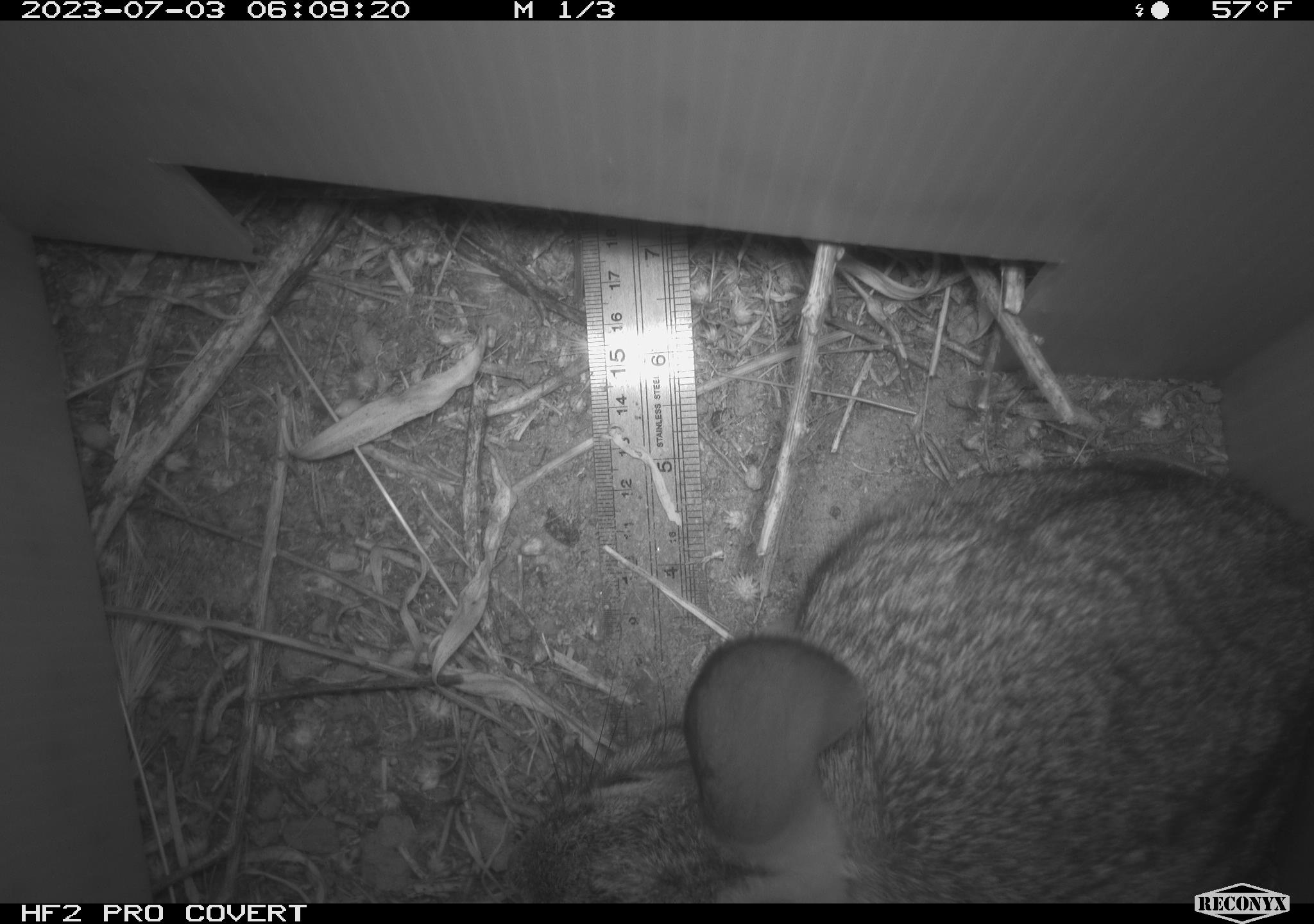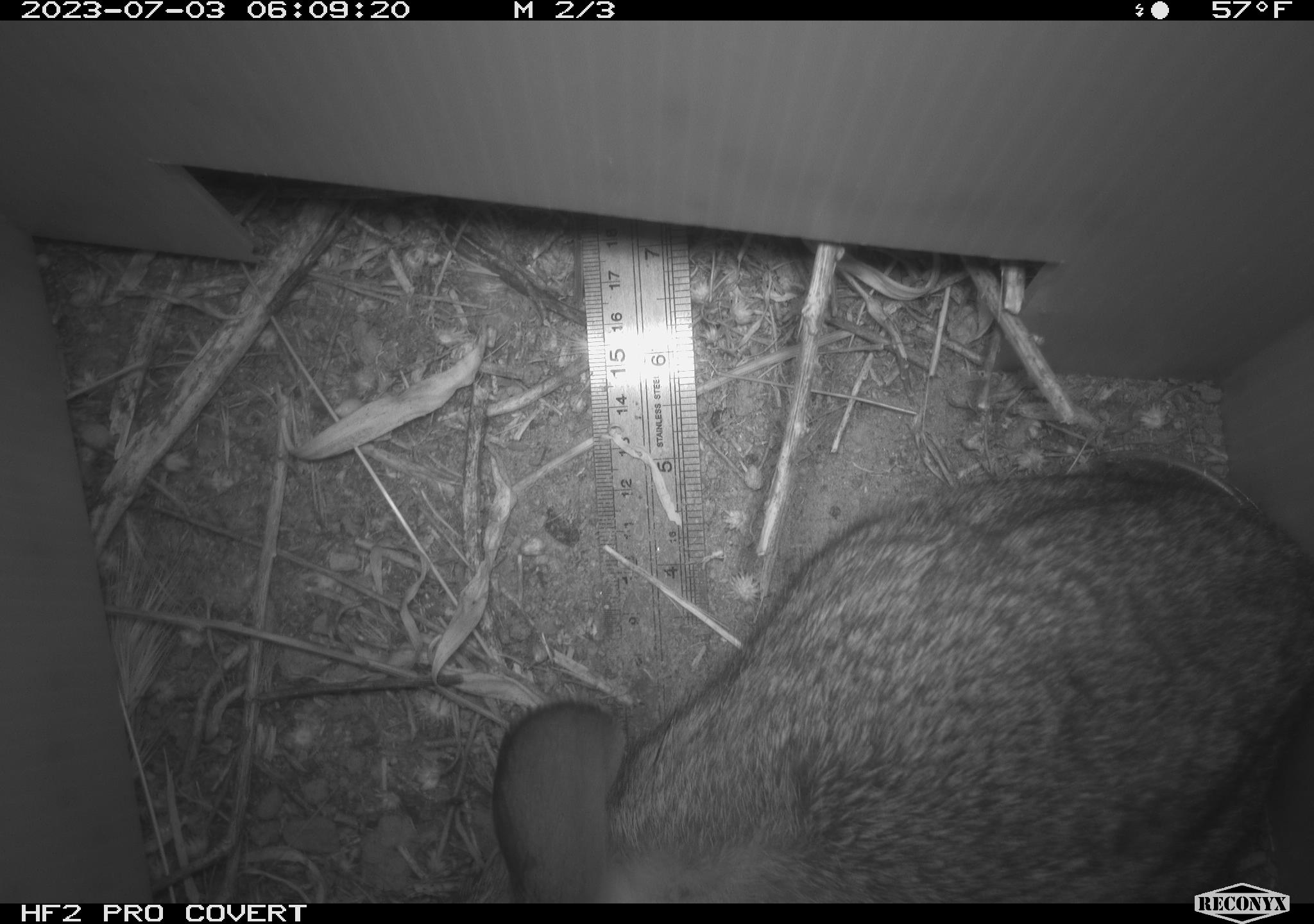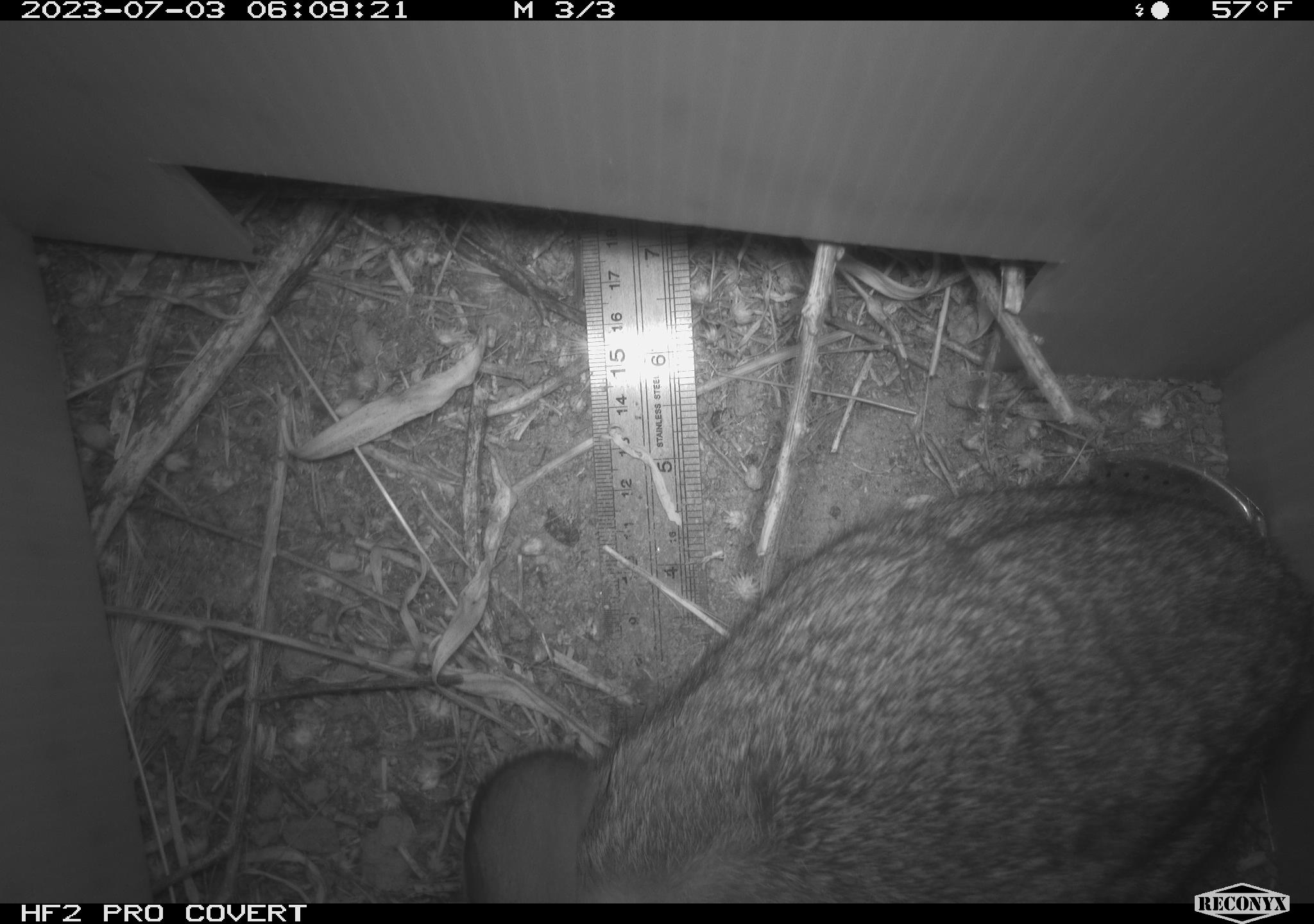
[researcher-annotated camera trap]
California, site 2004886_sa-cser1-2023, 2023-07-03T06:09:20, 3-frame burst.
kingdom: Animalia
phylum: Chordata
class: Mammalia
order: Lagomorpha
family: Leporidae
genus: Sylvilagus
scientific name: Sylvilagus bachmani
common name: brush rabbit